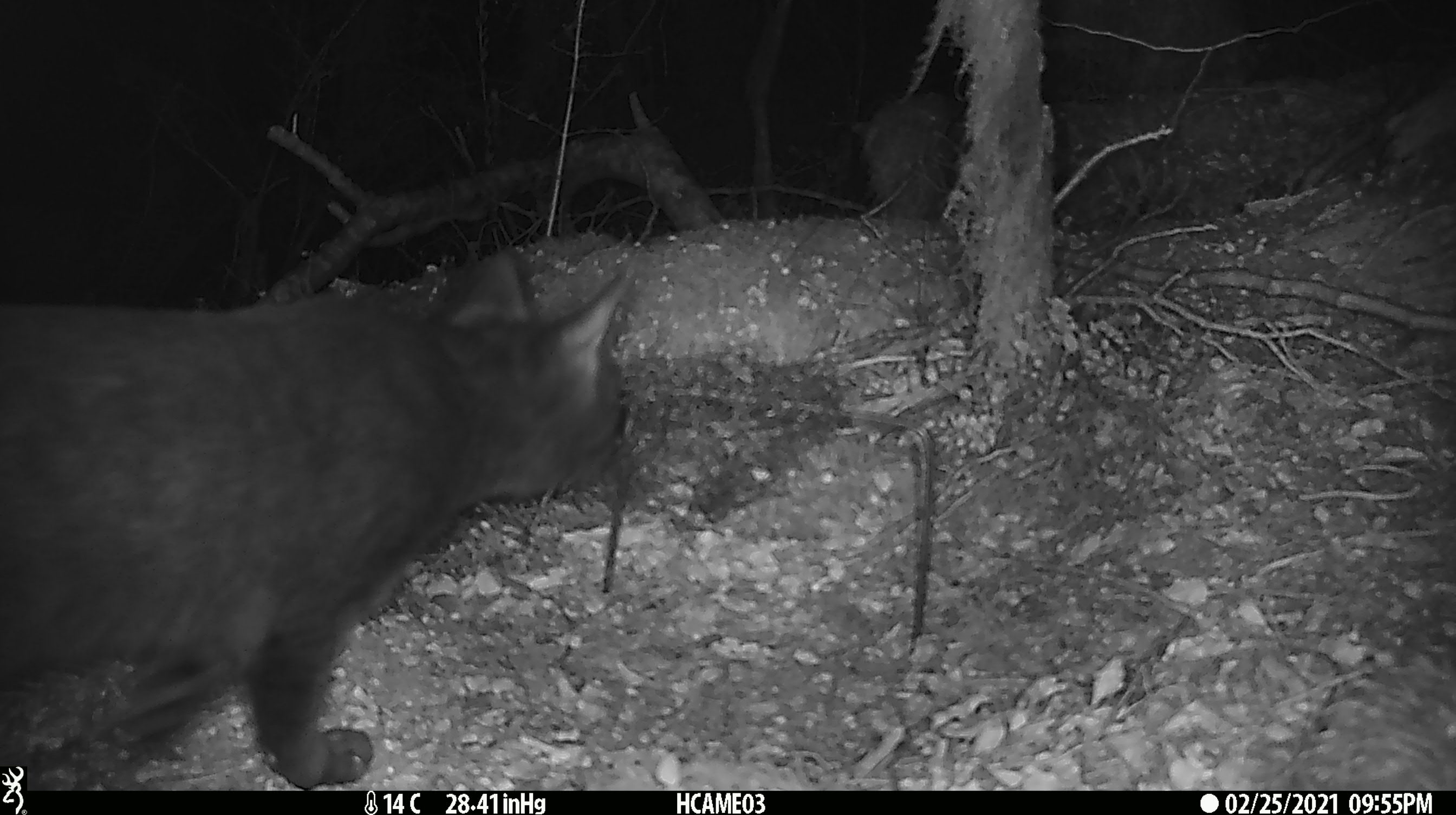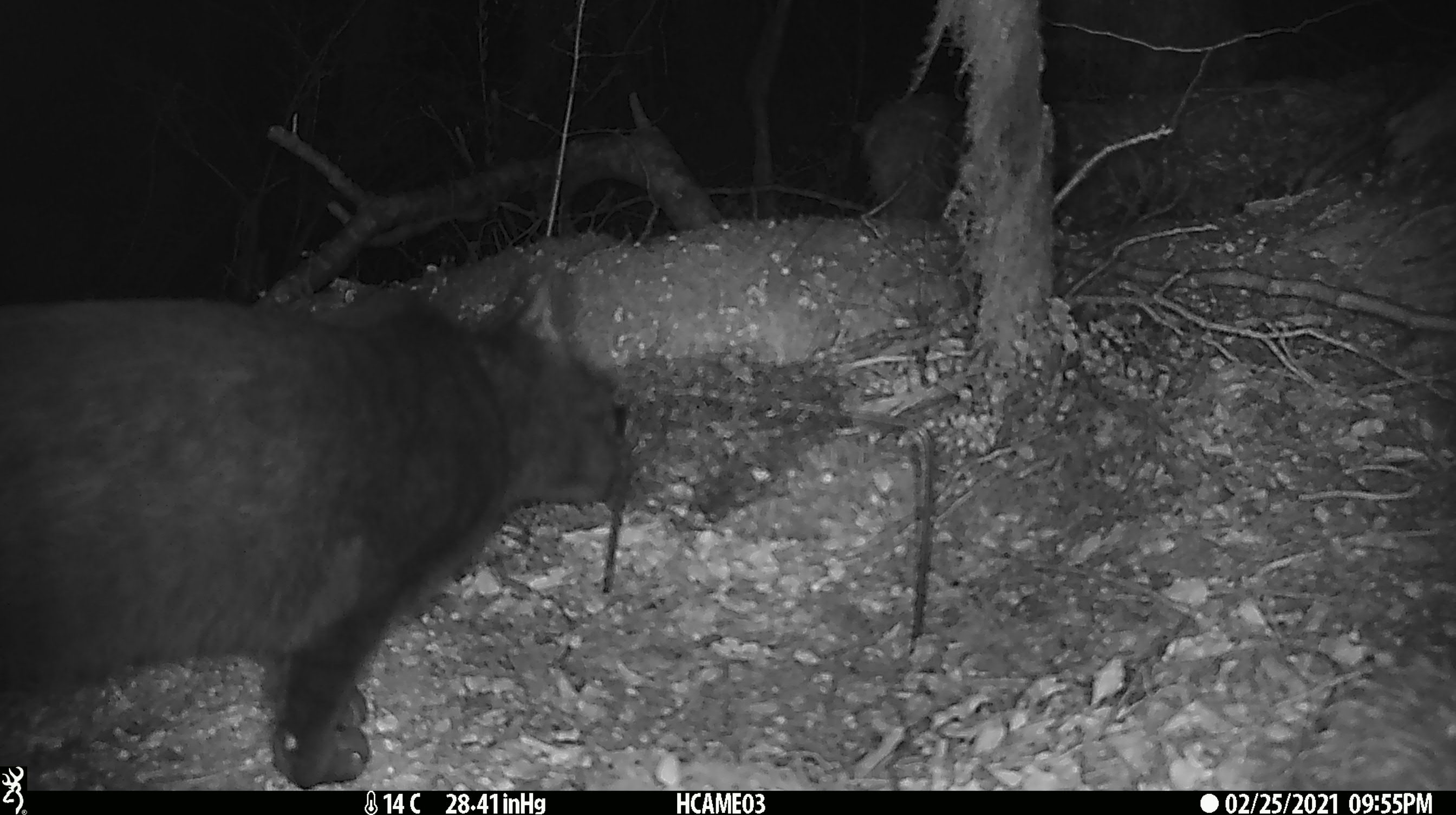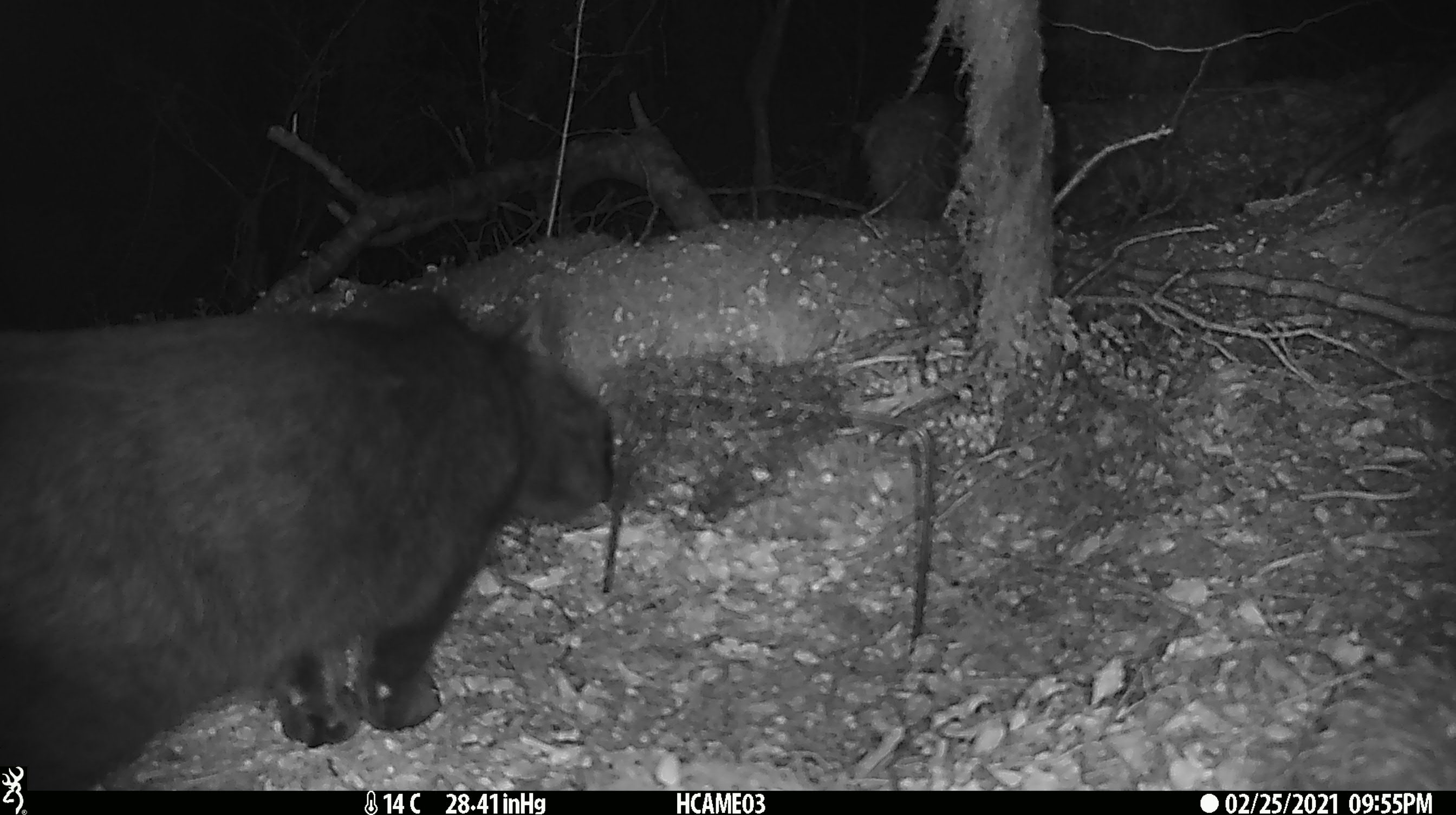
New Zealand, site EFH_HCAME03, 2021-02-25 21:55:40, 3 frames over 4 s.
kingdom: Animalia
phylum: Chordata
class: Mammalia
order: Carnivora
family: Felidae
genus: Felis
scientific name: Felis catus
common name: domestic cat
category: cat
Cat (domestic cat) (Felis catus).